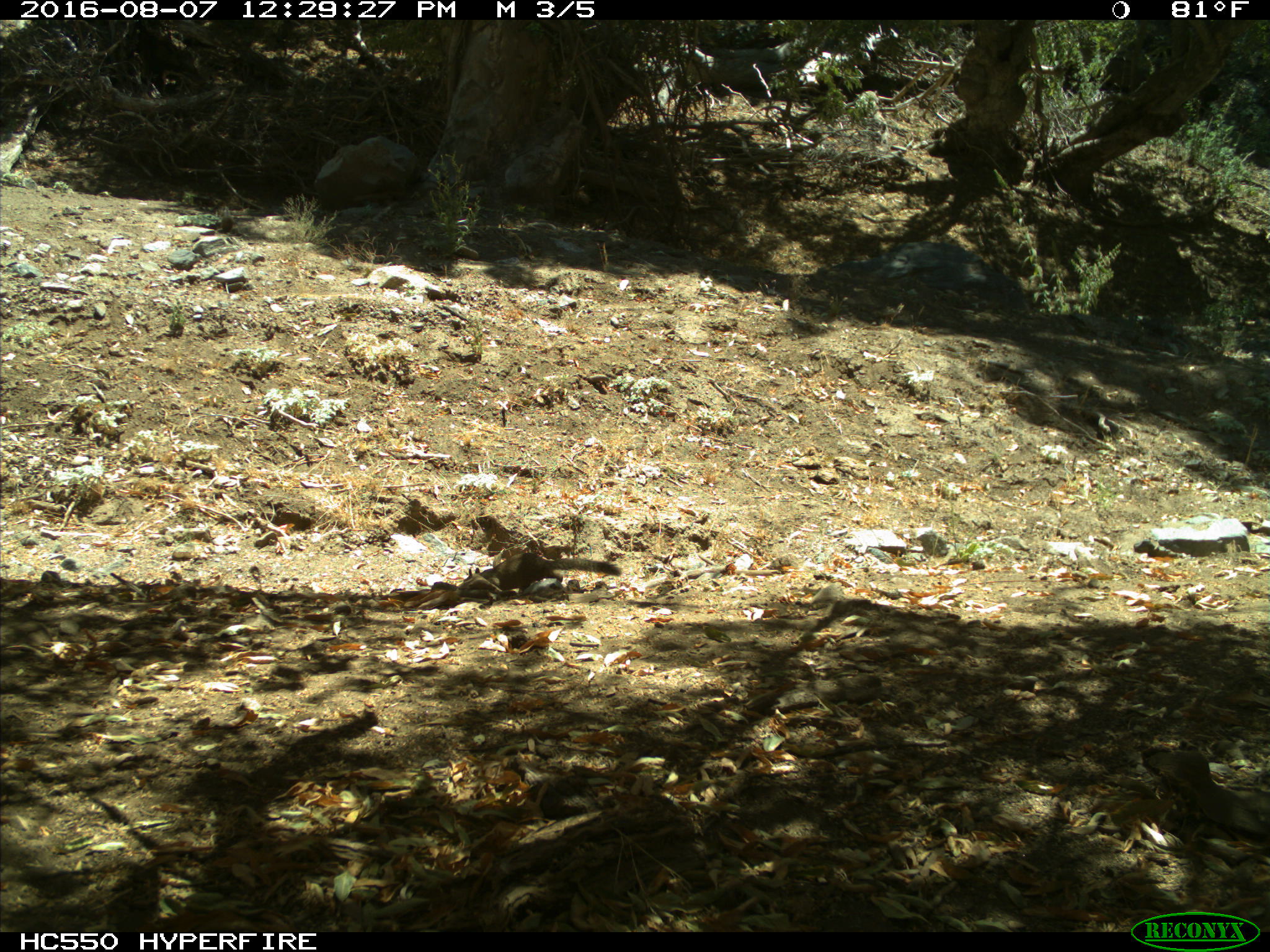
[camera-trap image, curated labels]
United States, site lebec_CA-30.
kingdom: Animalia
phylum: Chordata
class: Mammalia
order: Rodentia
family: Sciuridae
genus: Otospermophilus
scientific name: Otospermophilus beecheyi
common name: california ground squirrel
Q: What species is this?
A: Otospermophilus beecheyi (california ground squirrel).